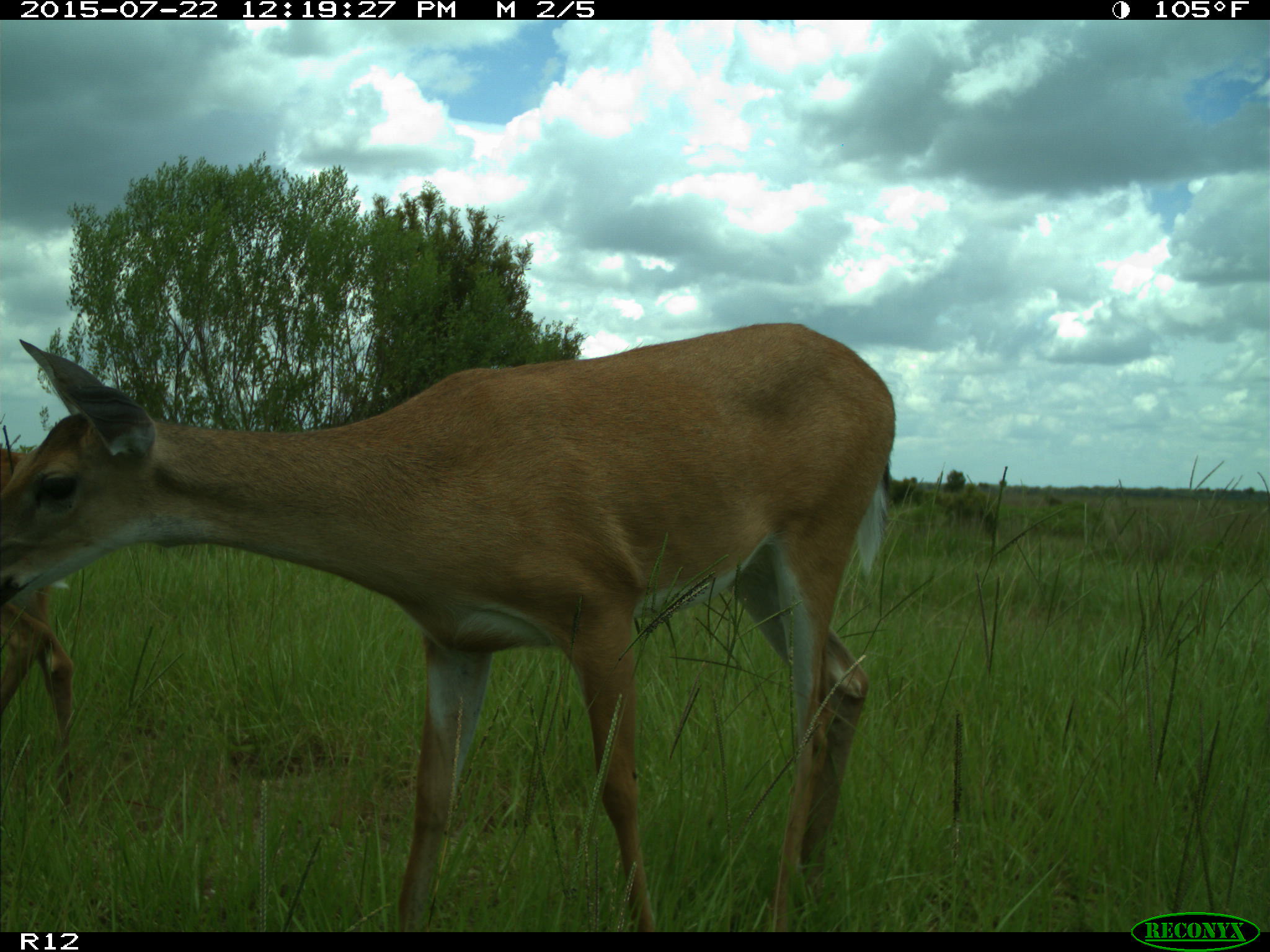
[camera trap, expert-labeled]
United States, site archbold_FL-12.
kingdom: Animalia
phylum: Chordata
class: Mammalia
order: Artiodactyla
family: Cervidae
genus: Odocoileus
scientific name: Odocoileus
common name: deer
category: unidentified deer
Unidentified deer (deer) (Odocoileus).